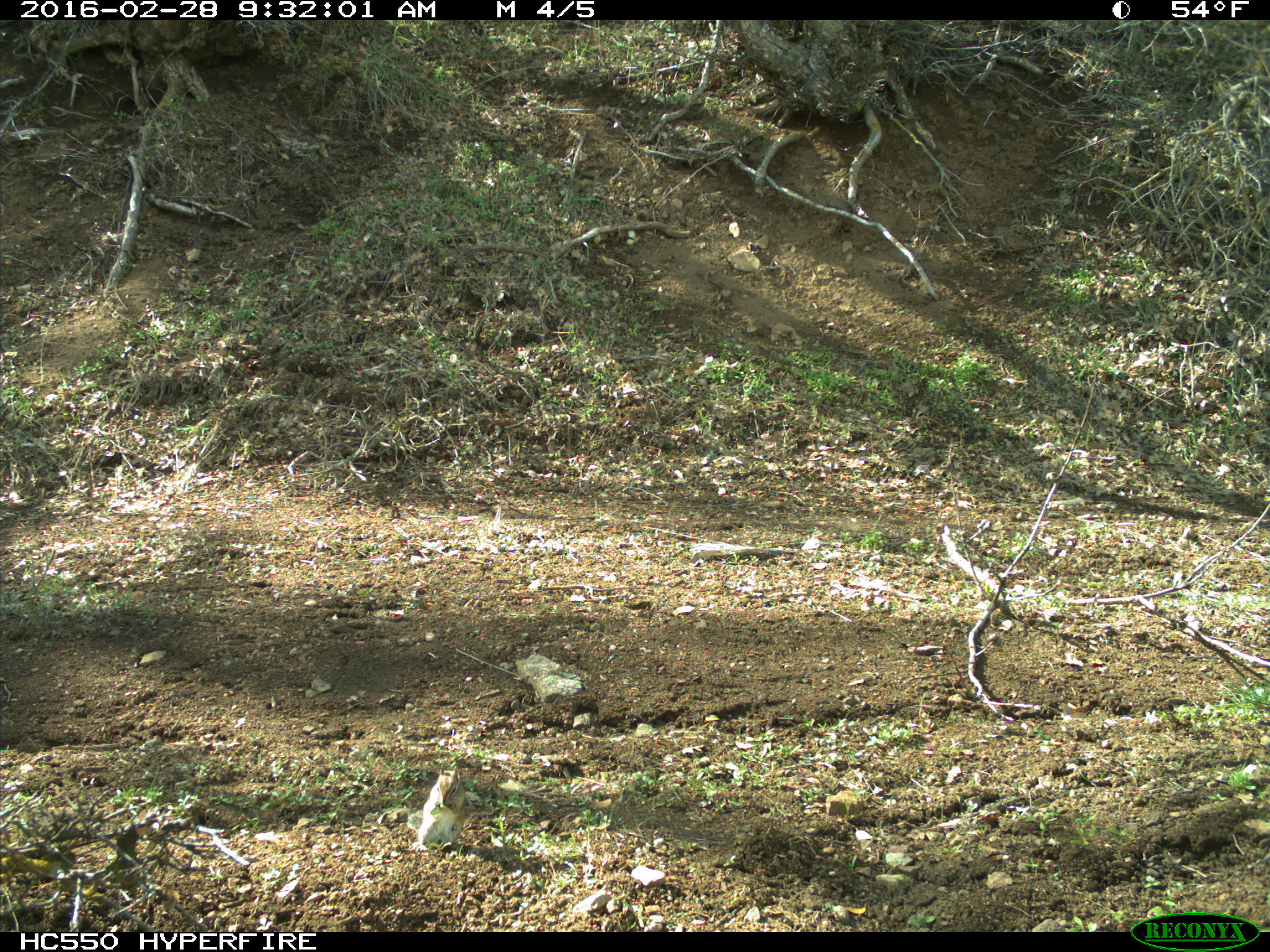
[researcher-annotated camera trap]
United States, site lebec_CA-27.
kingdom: Animalia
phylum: Chordata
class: Mammalia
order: Rodentia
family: Sciuridae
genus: Tamias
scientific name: Tamias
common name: chipmunk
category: unidentified chipmunk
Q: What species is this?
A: Unidentified chipmunk (chipmunk) (Tamias).